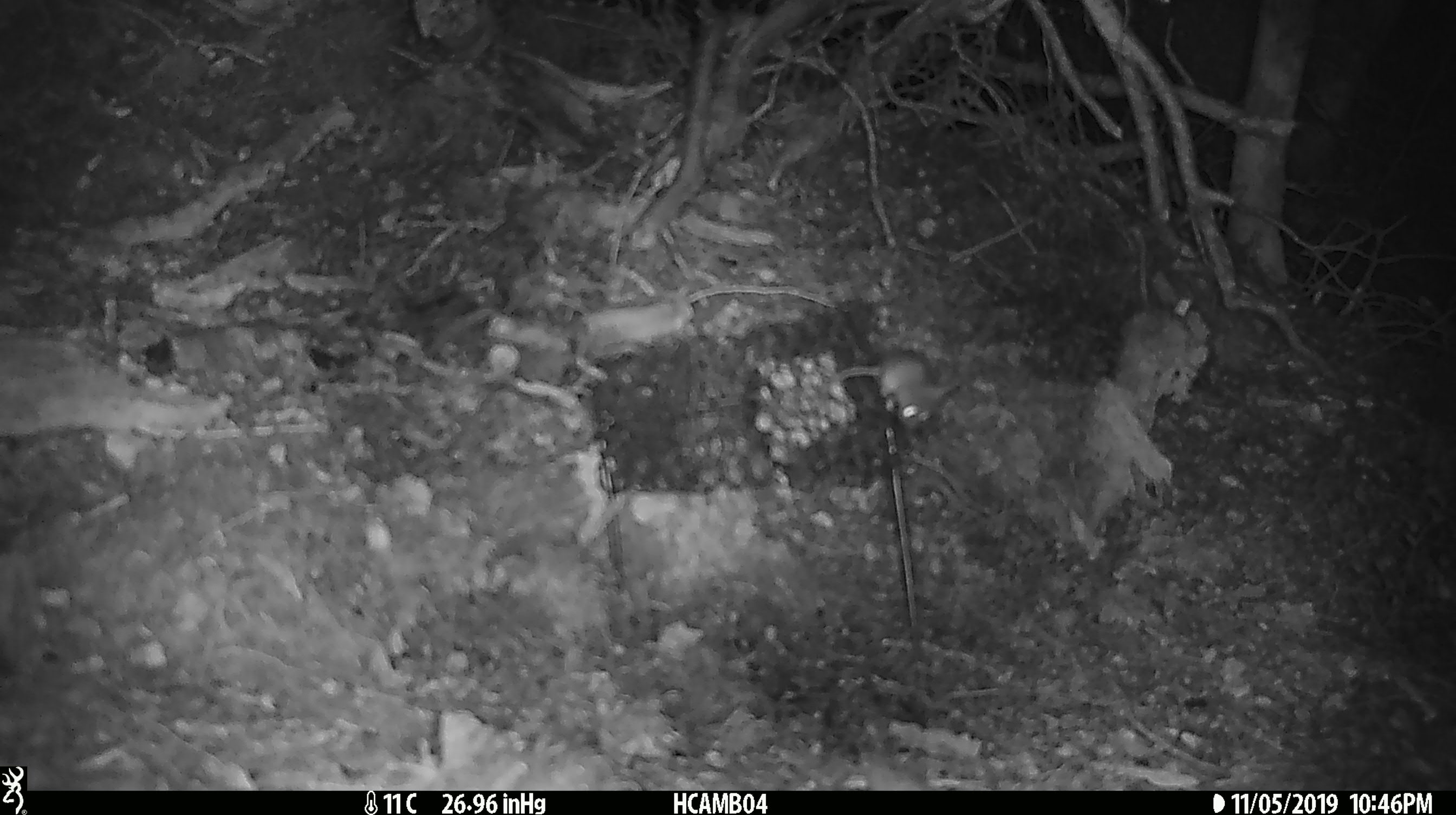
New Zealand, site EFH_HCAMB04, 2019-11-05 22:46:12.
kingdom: Animalia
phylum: Chordata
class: Mammalia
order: Rodentia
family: Muridae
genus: Mus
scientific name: Mus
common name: mouse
Mouse (Mus).